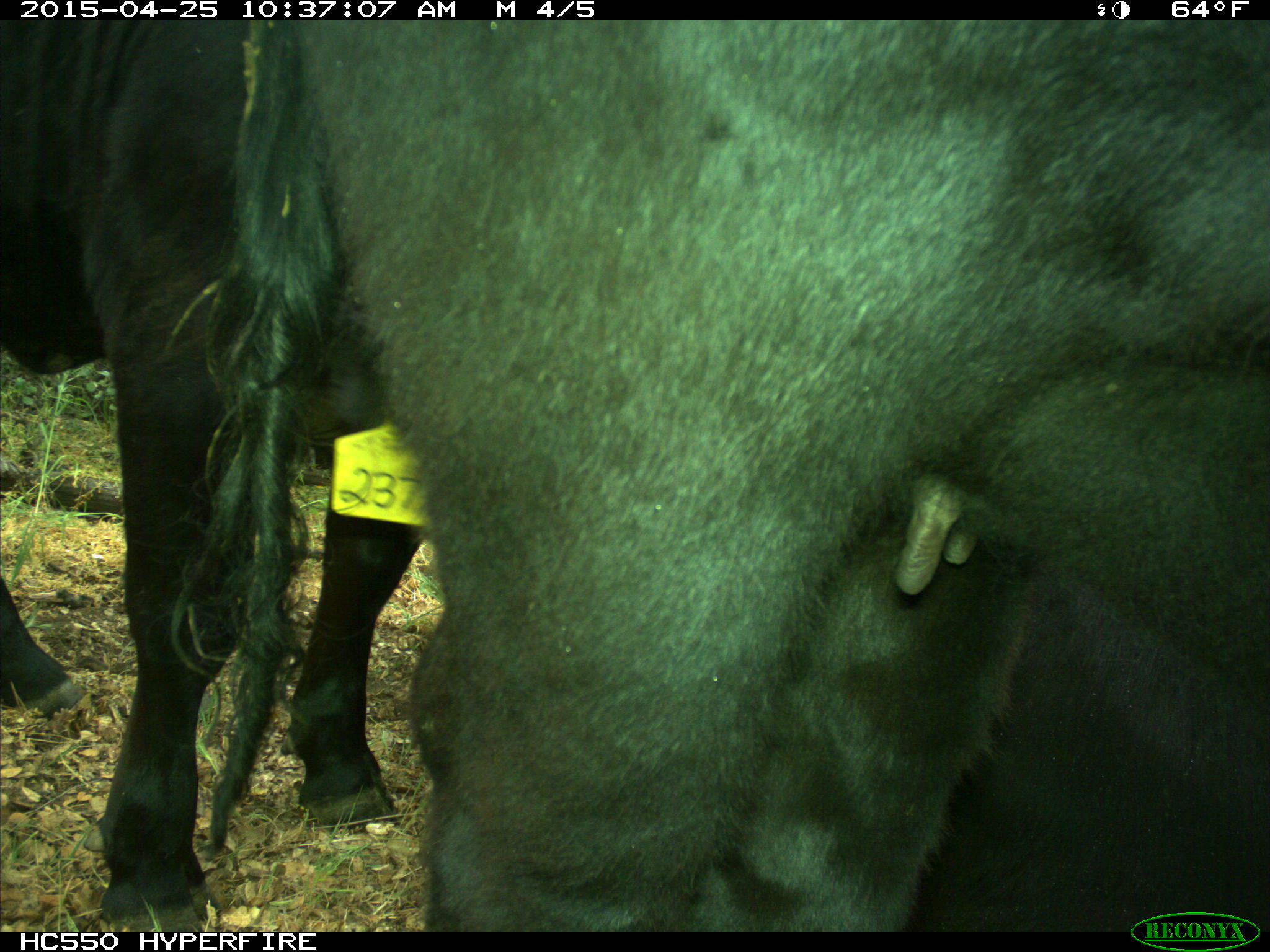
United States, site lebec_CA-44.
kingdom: Animalia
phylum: Chordata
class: Mammalia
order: Artiodactyla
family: Suidae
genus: Sus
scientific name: Sus scrofa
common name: wild boar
Sus scrofa (wild boar).